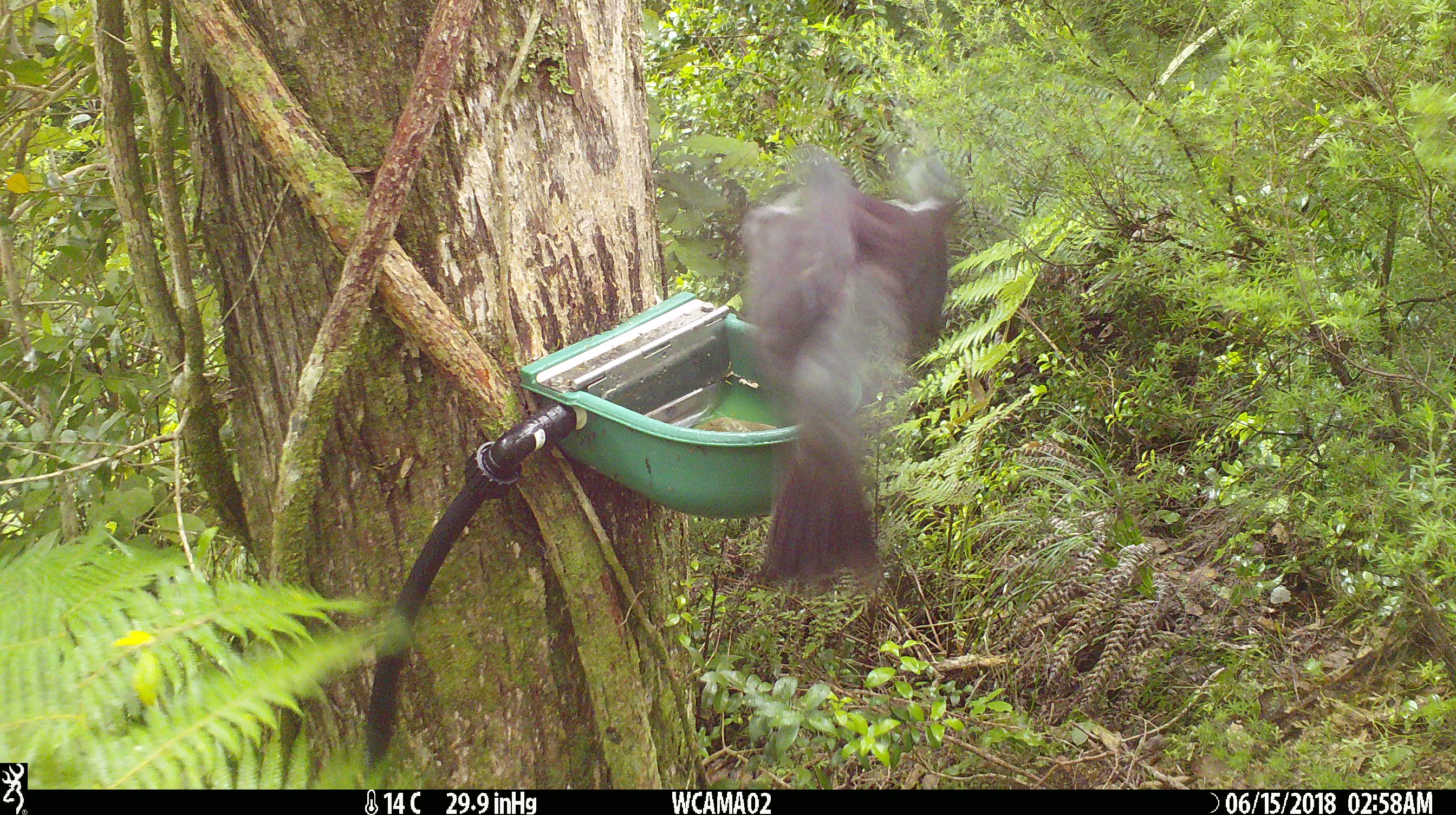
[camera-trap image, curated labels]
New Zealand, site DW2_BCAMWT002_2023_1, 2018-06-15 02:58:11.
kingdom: Animalia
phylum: Chordata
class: Aves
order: Columbiformes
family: Columbidae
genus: Hemiphaga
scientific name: Hemiphaga novaeseelandiae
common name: new zealand pigeon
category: kereru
Kereru (new zealand pigeon) (Hemiphaga novaeseelandiae).